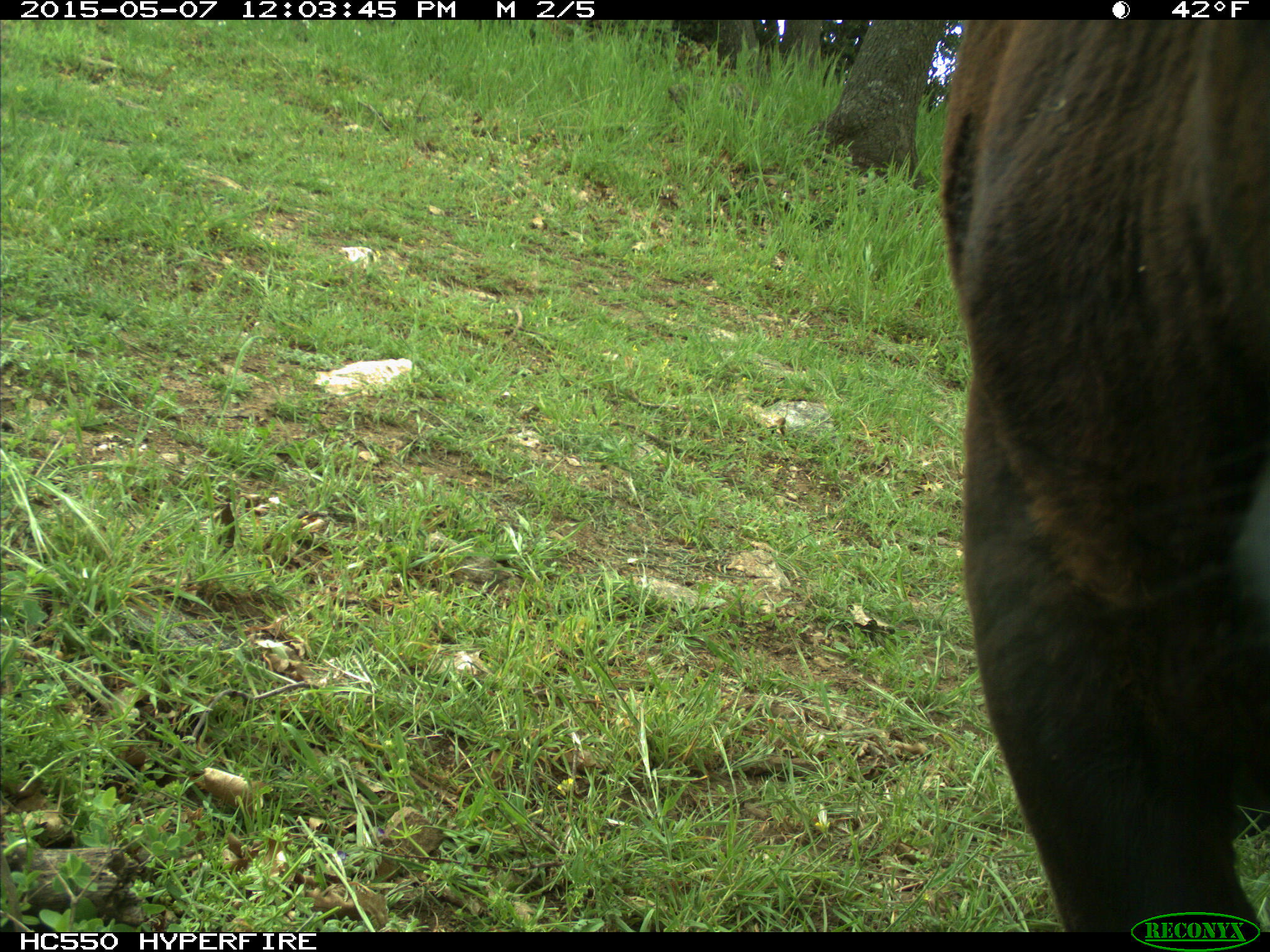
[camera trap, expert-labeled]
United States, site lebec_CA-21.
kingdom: Animalia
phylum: Chordata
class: Mammalia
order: Artiodactyla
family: Bovidae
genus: Bos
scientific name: Bos taurus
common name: domestic cow